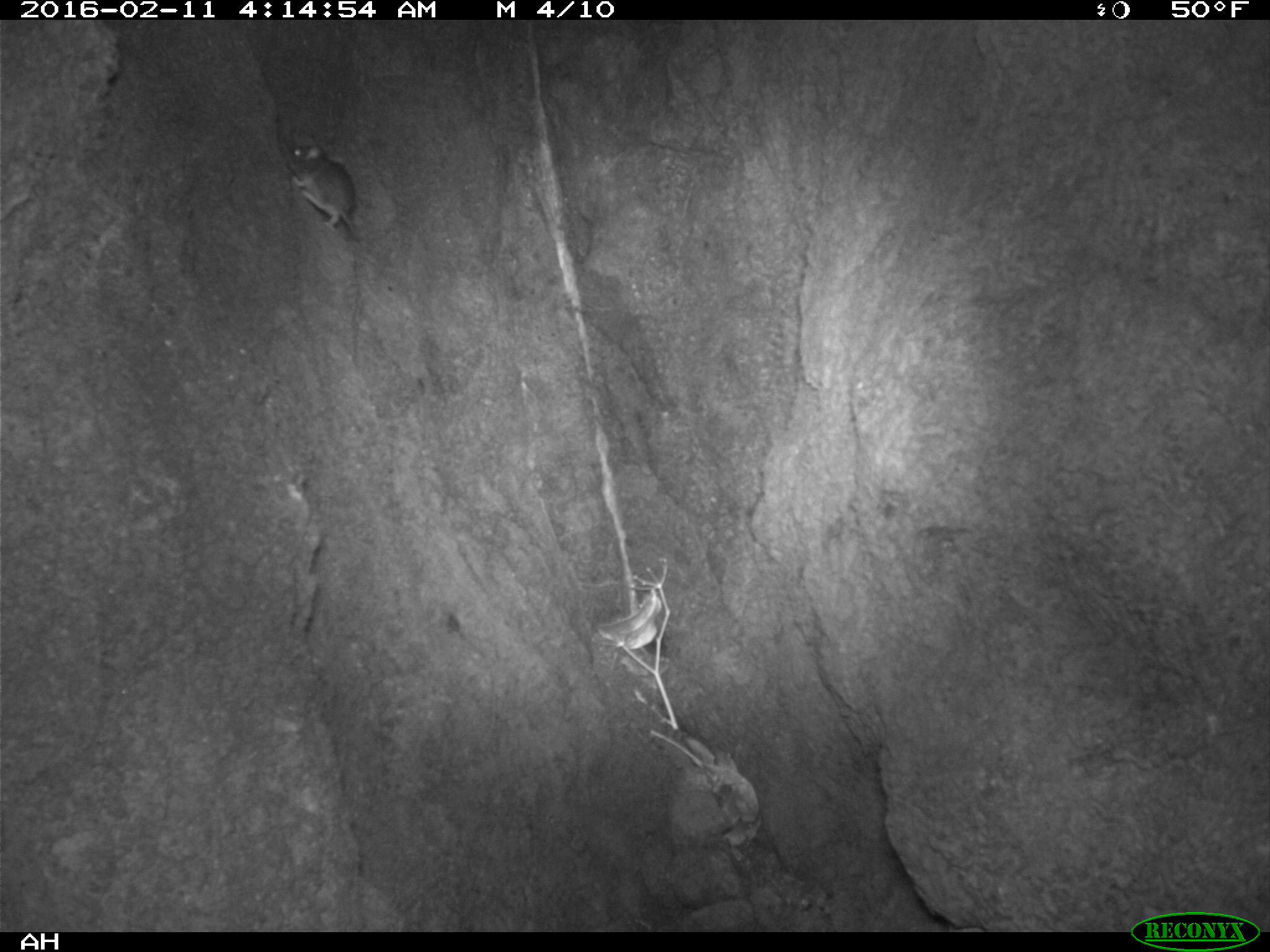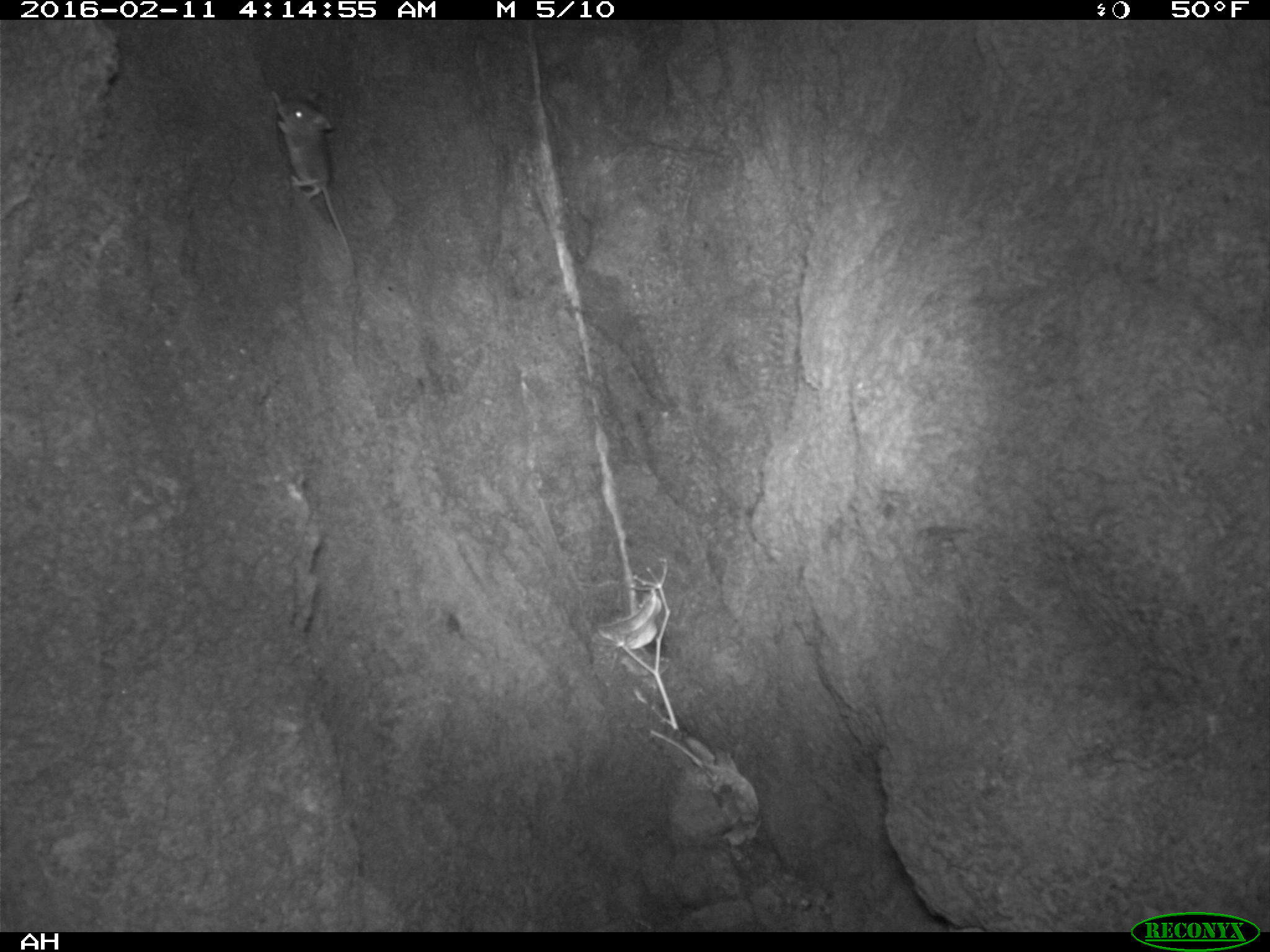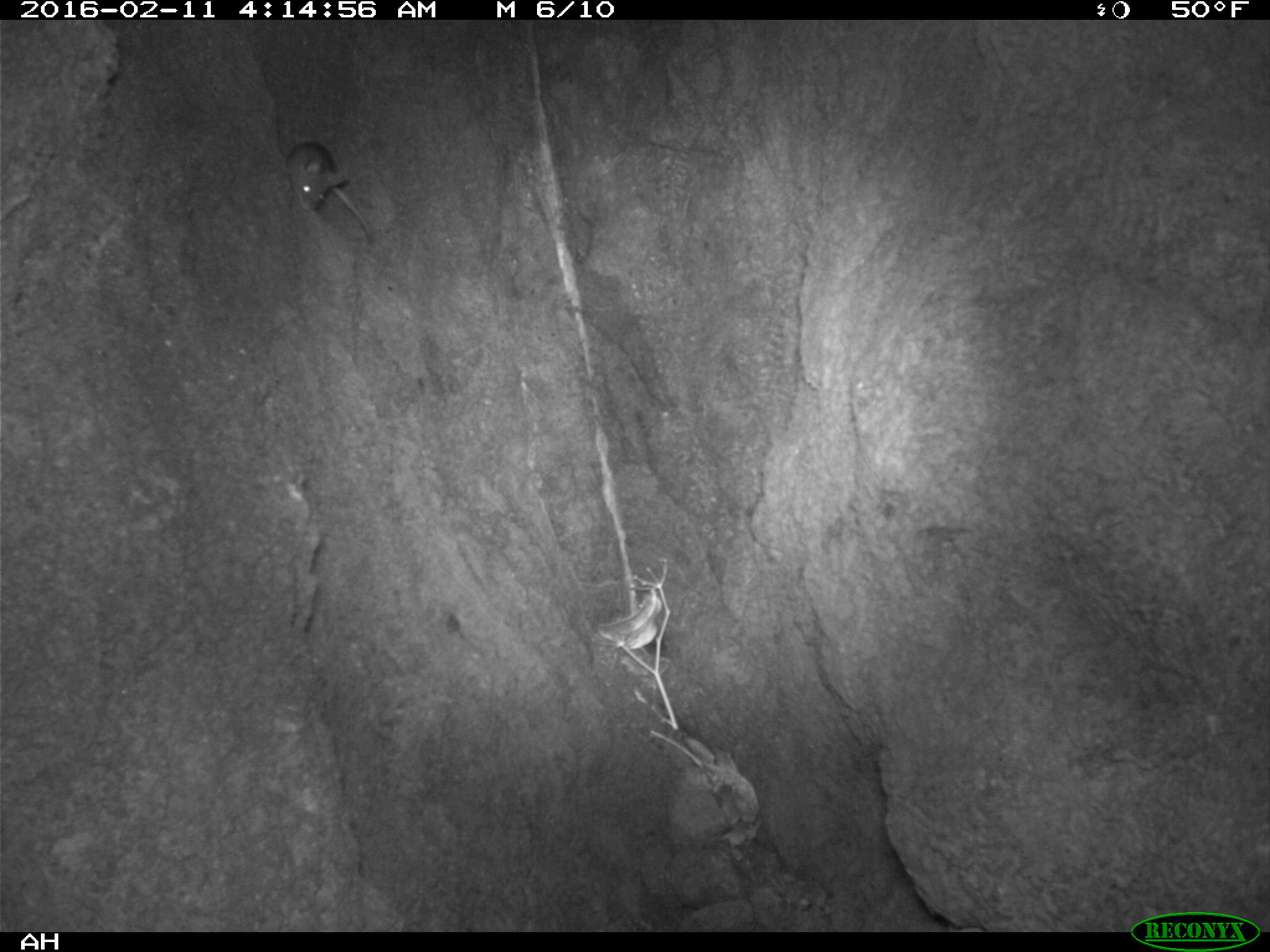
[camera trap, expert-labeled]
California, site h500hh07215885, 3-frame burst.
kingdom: Animalia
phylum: Chordata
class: Mammalia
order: Rodentia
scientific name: Rodentia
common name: rodent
Rodent (Rodentia).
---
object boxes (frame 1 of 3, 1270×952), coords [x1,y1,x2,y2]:
rodent: [282,140,364,247]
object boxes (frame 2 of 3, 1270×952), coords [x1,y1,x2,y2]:
rodent: [270,89,350,251]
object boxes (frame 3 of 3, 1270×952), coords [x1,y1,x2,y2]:
rodent: [286,140,373,243]